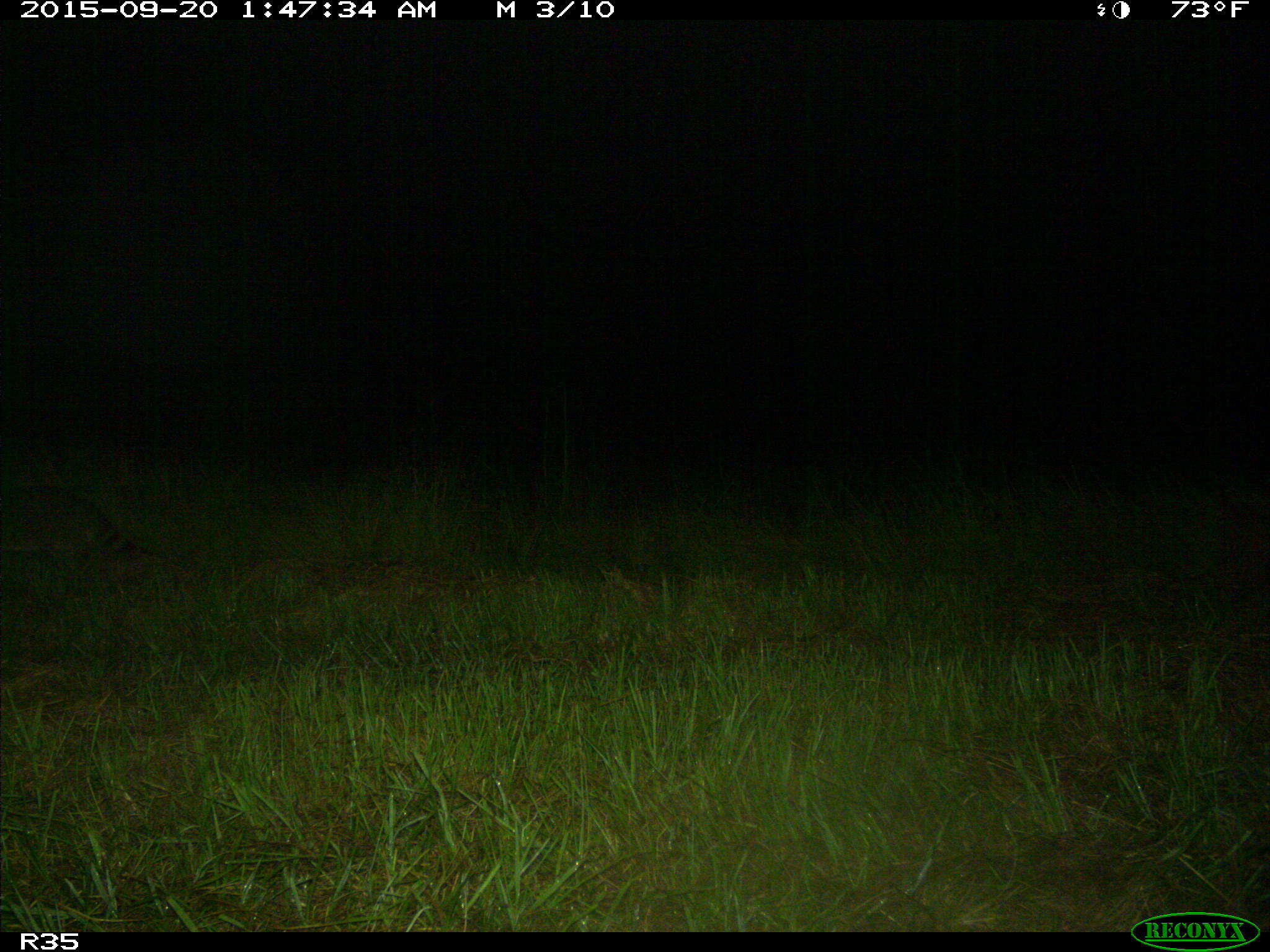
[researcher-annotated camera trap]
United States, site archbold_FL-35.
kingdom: Animalia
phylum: Chordata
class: Mammalia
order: Carnivora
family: Procyonidae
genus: Procyon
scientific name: Procyon lotor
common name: common raccoon